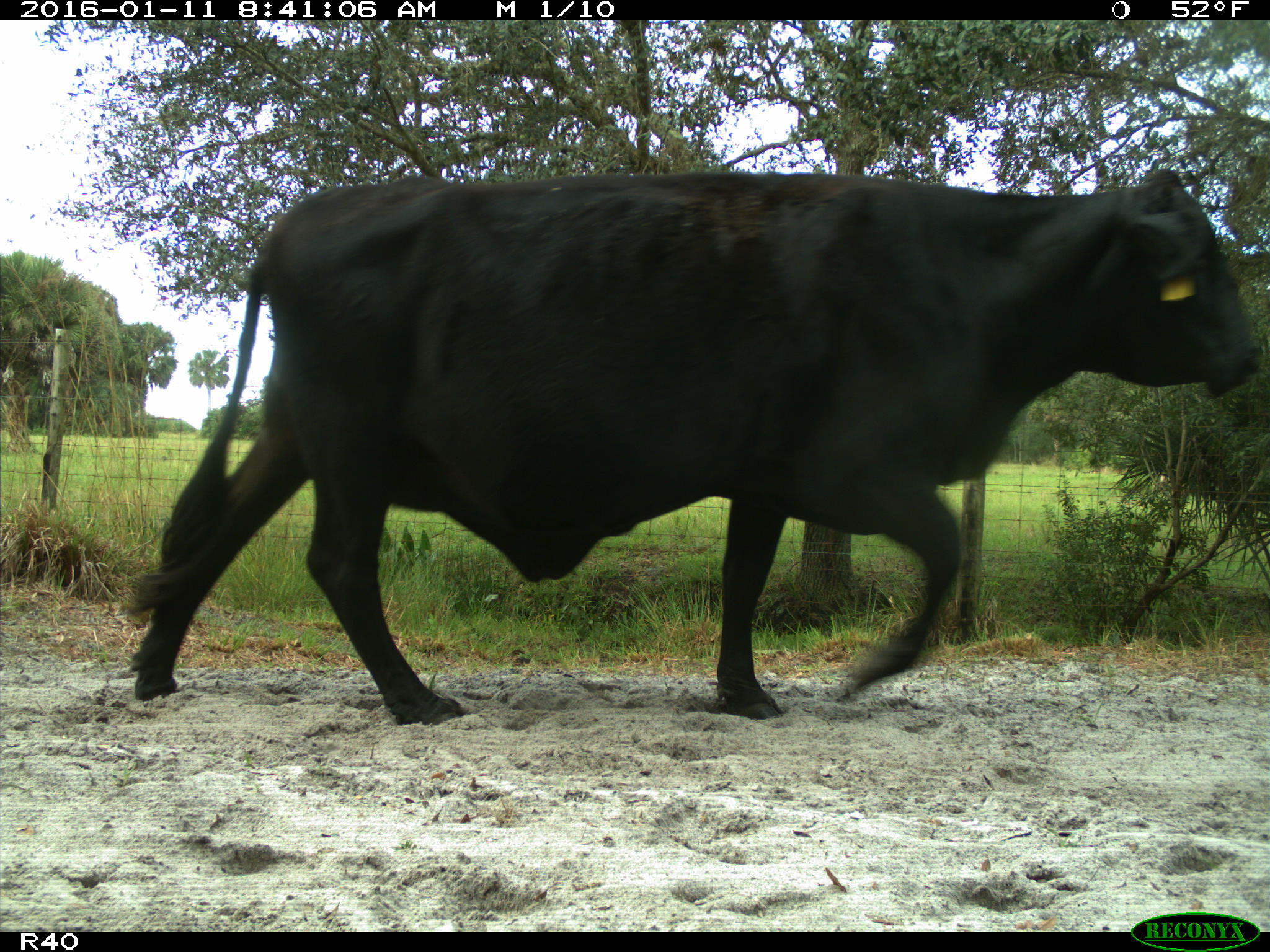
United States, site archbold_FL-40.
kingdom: Animalia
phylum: Chordata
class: Mammalia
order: Artiodactyla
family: Bovidae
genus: Bos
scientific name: Bos taurus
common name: domestic cow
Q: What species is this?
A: Bos taurus (domestic cow).